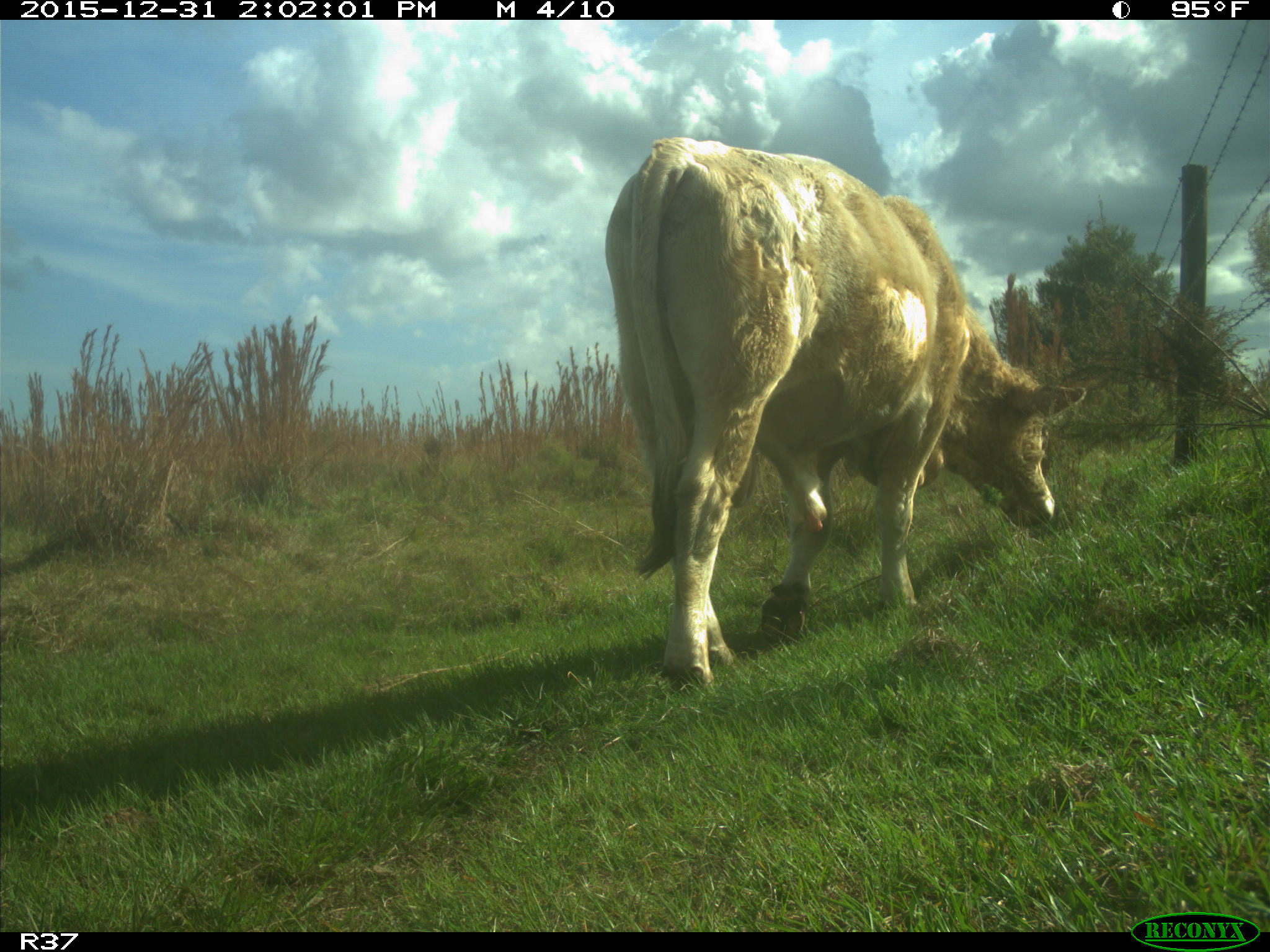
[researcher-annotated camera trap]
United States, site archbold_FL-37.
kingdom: Animalia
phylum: Chordata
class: Mammalia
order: Artiodactyla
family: Bovidae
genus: Bos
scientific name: Bos taurus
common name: domestic cow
Bos taurus (domestic cow).